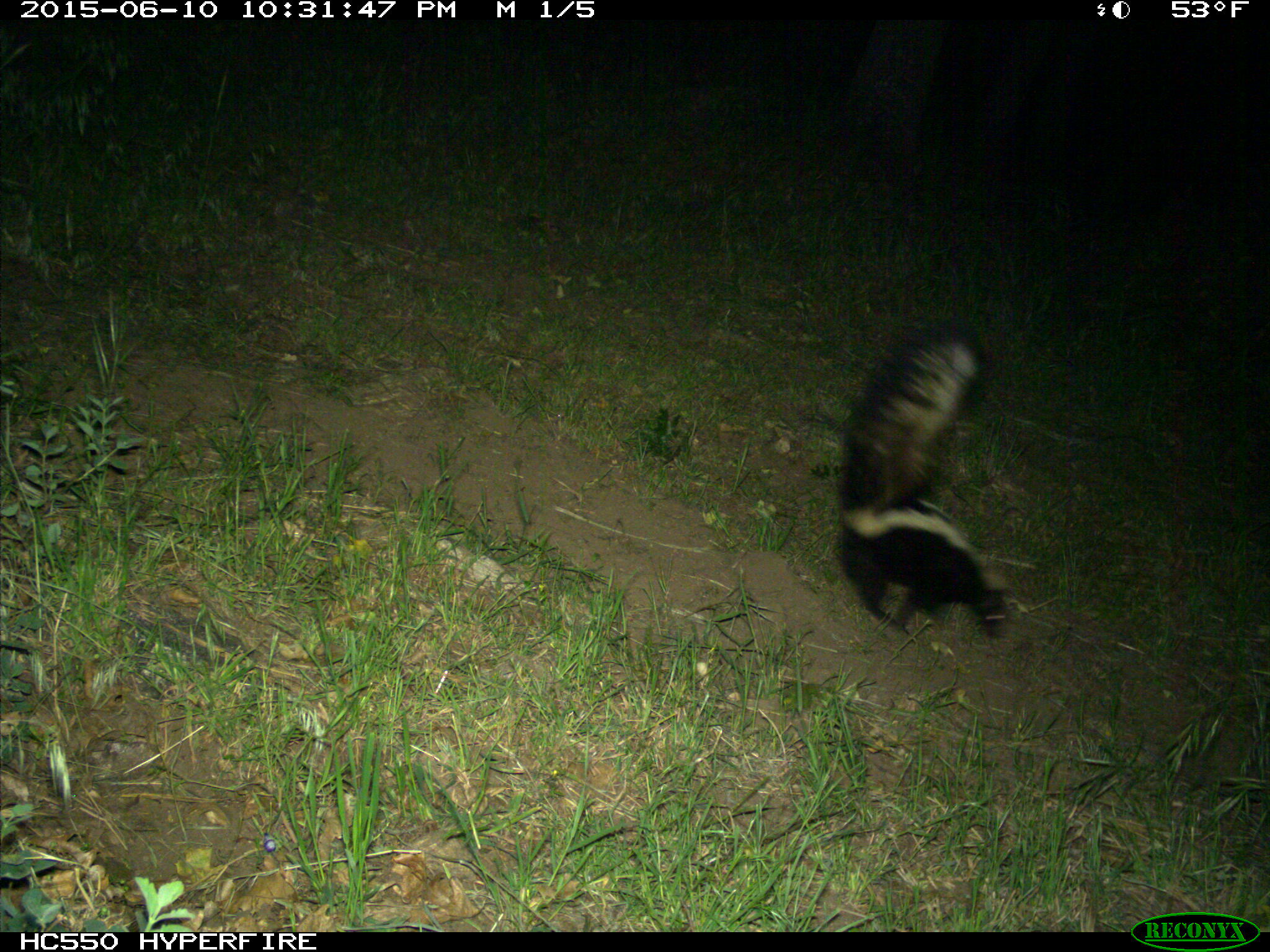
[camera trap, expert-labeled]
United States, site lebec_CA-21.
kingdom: Animalia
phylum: Chordata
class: Mammalia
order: Carnivora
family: Mephitidae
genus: Mephitis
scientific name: Mephitis mephitis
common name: striped skunk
Mephitis mephitis (striped skunk).